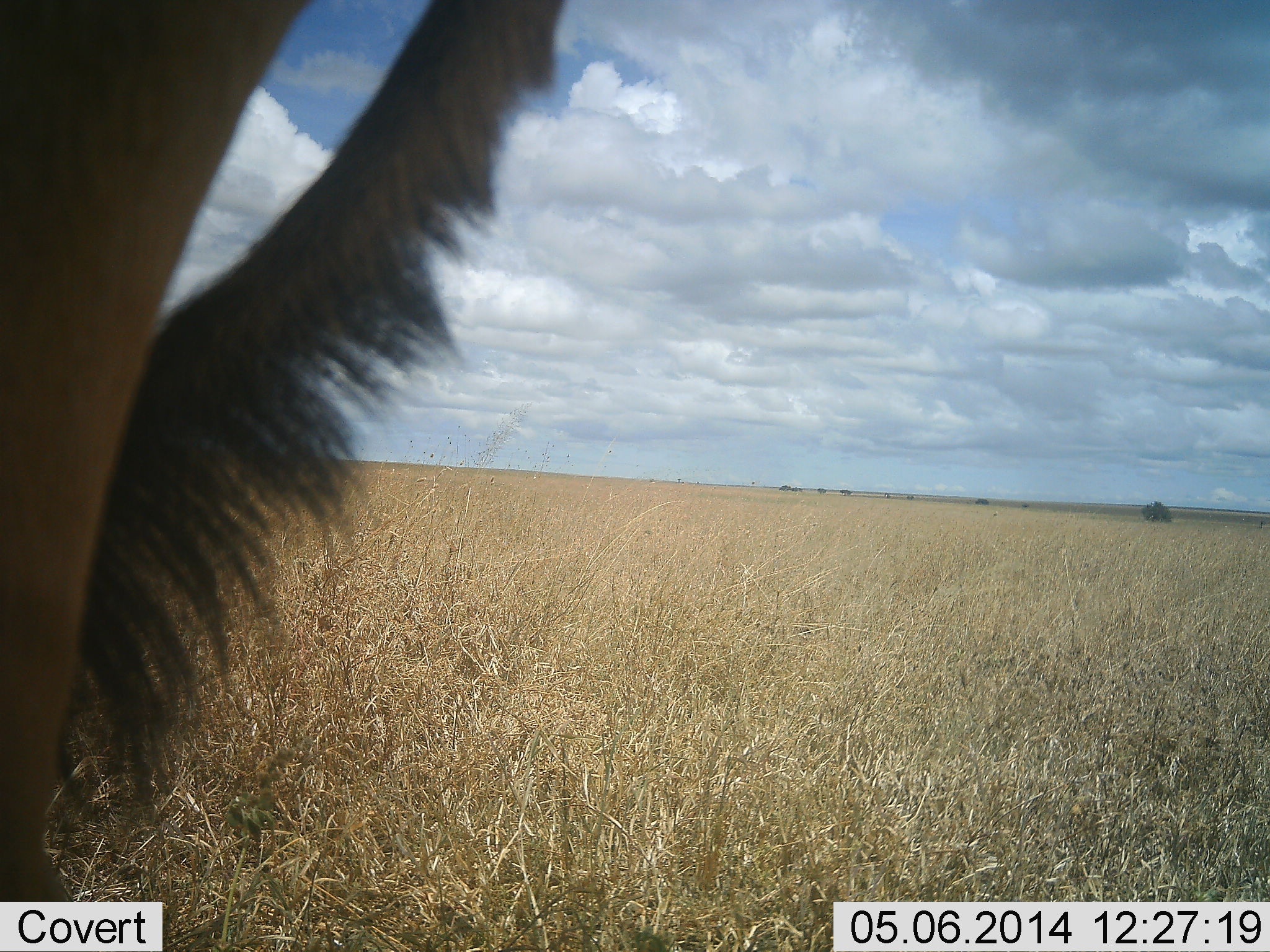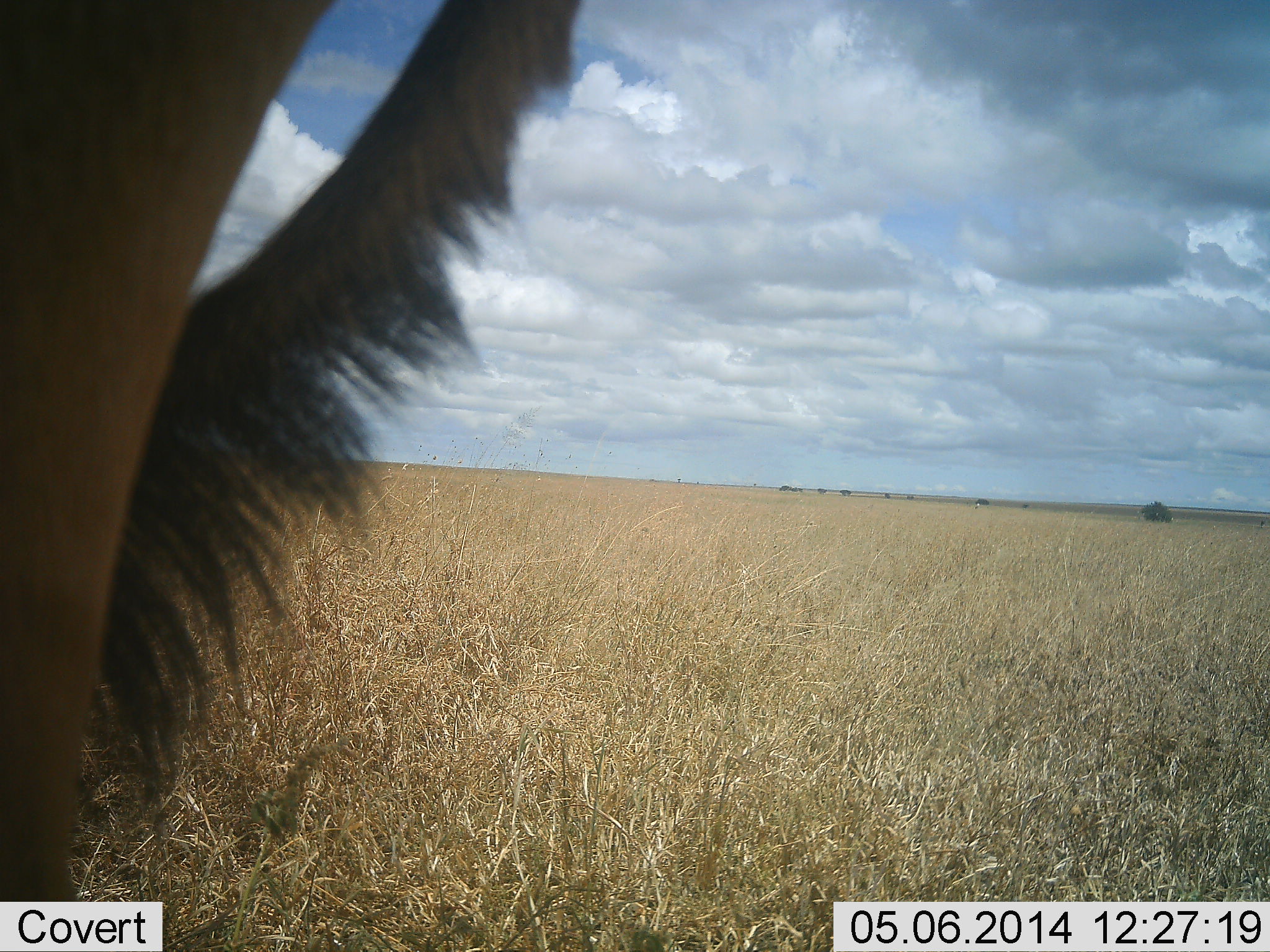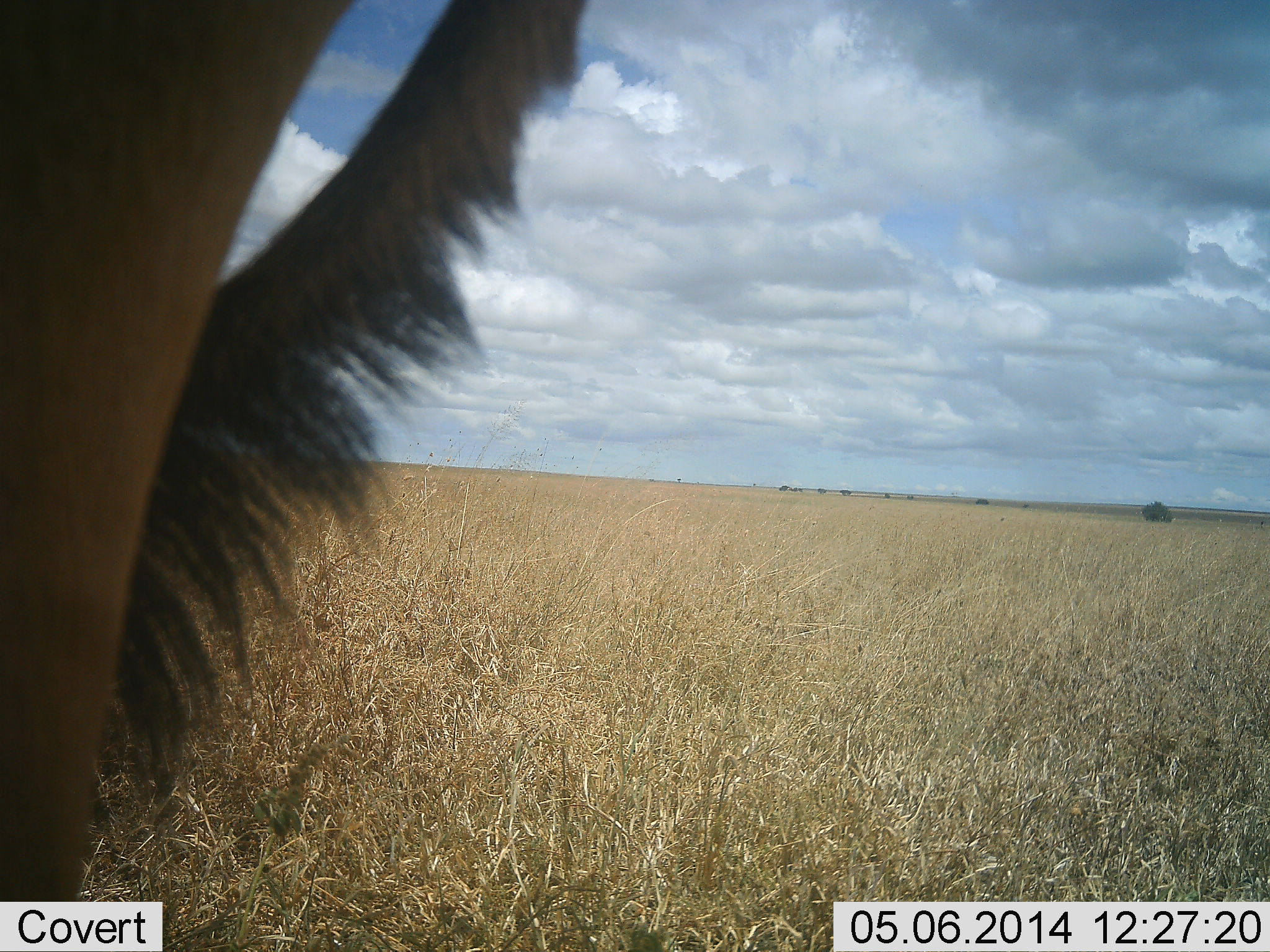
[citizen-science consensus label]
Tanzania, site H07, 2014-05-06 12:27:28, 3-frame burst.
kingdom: Animalia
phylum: Chordata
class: Mammalia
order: Artiodactyla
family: Bovidae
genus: Alcelaphus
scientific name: Alcelaphus buselaphus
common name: hartebeest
Hartebeest (Alcelaphus buselaphus), count 1. Behavior (volunteer vote fractions): standing 100%, resting 0%, moving 0%, interacting 0%. Young present (vote fraction): 0%. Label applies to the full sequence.